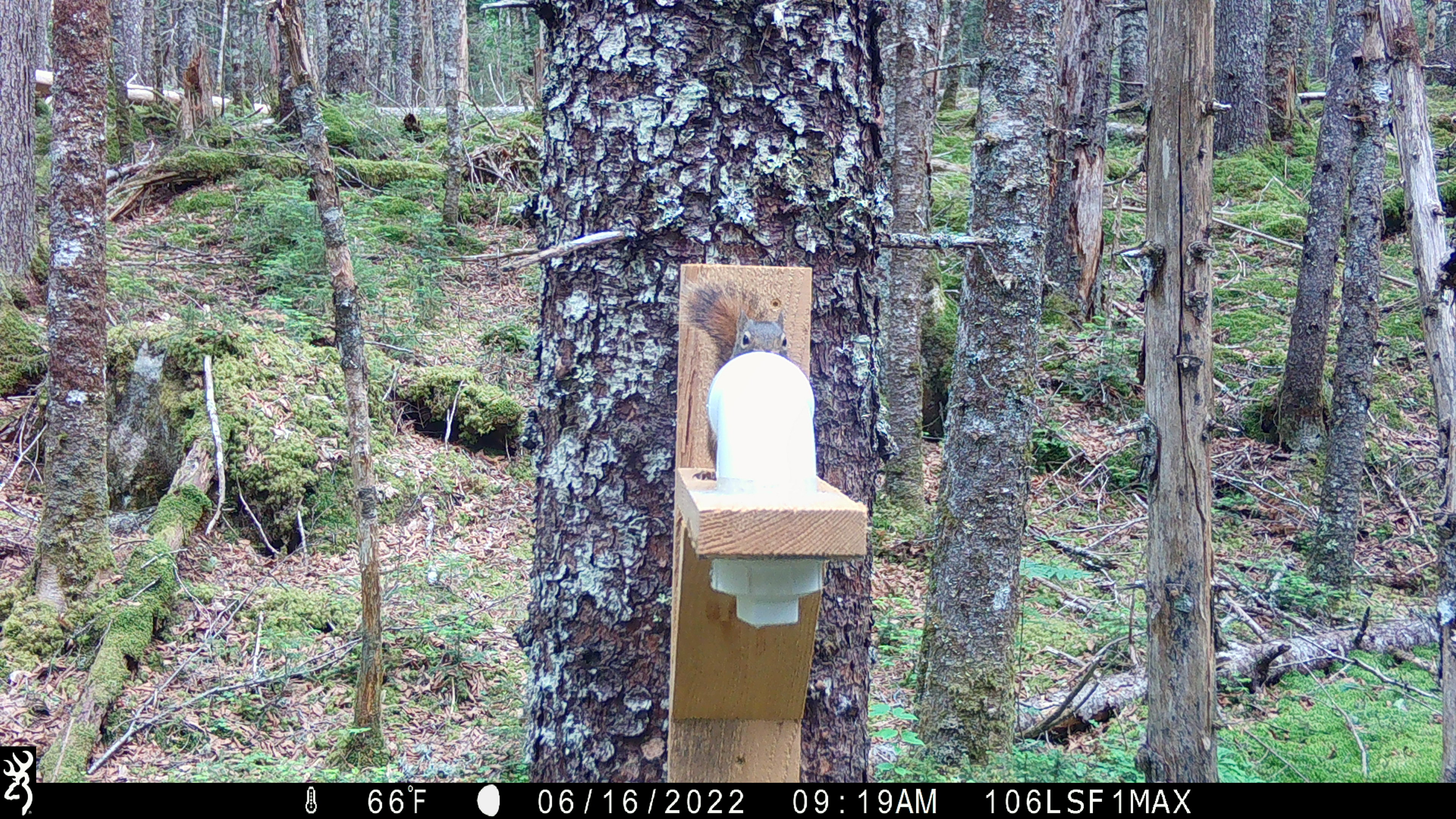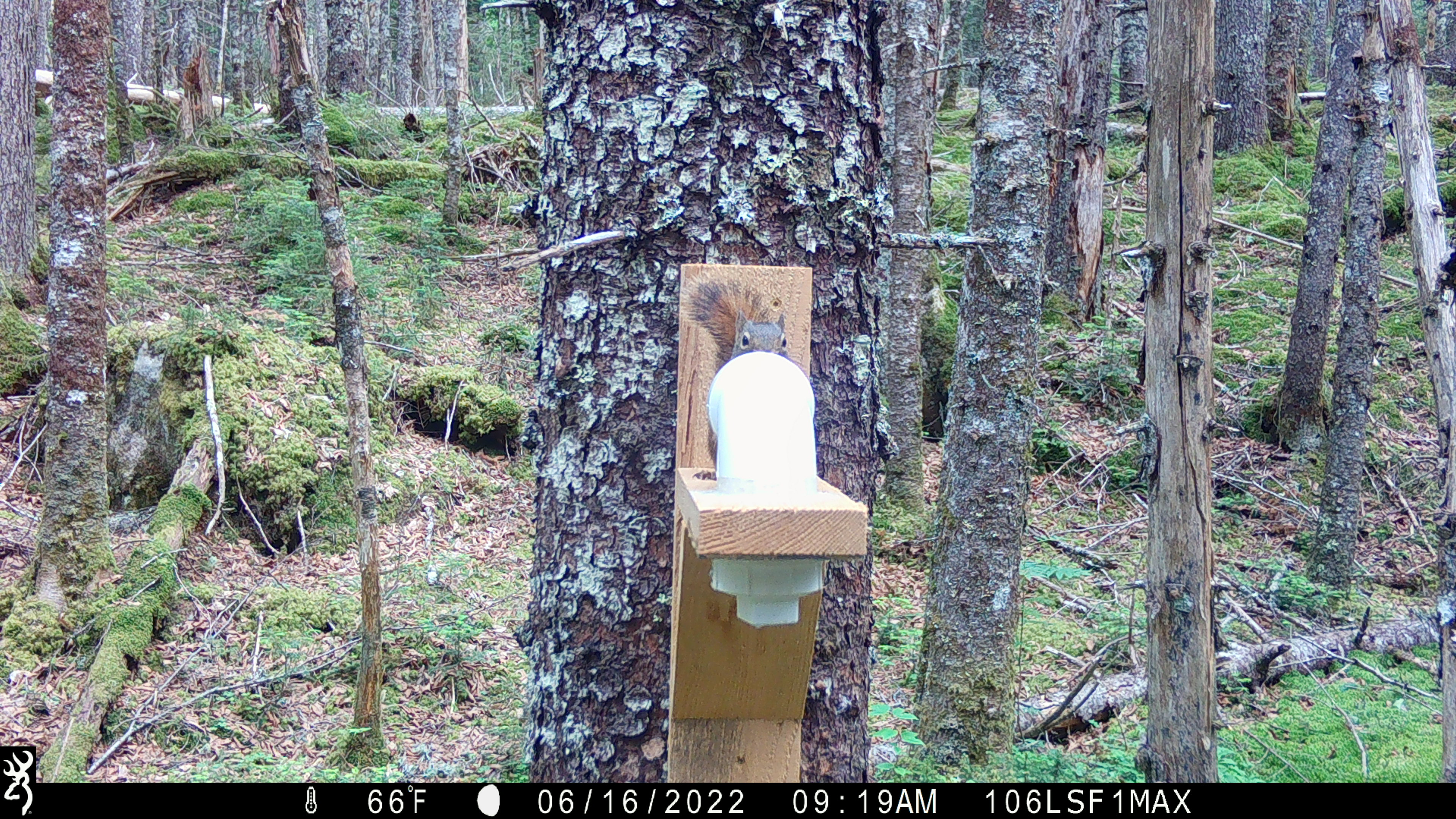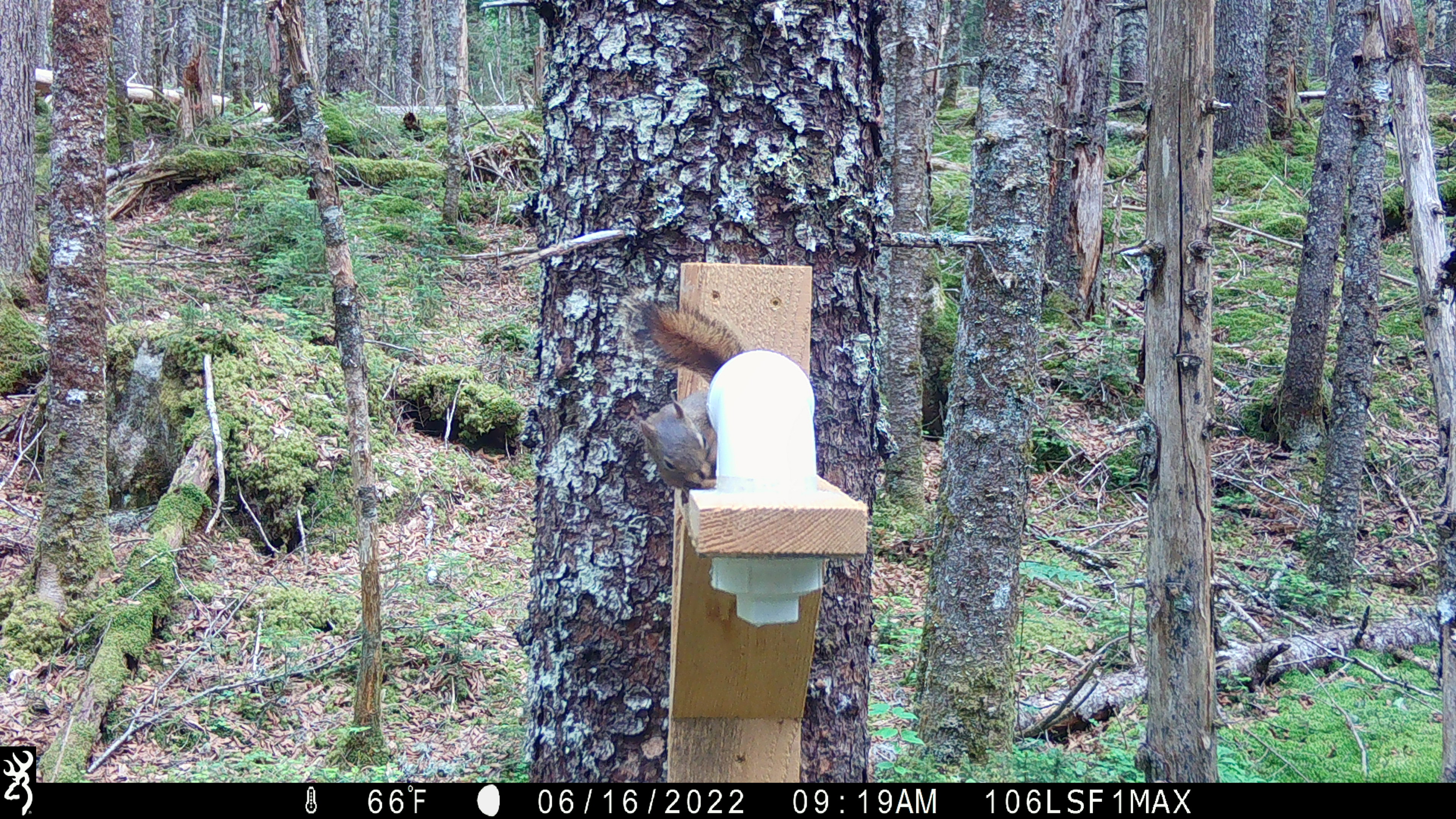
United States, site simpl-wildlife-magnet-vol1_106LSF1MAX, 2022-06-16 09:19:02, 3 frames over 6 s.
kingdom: Animalia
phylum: Chordata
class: Mammalia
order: Rodentia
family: Sciuridae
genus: Tamiasciurus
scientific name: Tamiasciurus hudsonicus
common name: red squirrel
Red squirrel (Tamiasciurus hudsonicus).